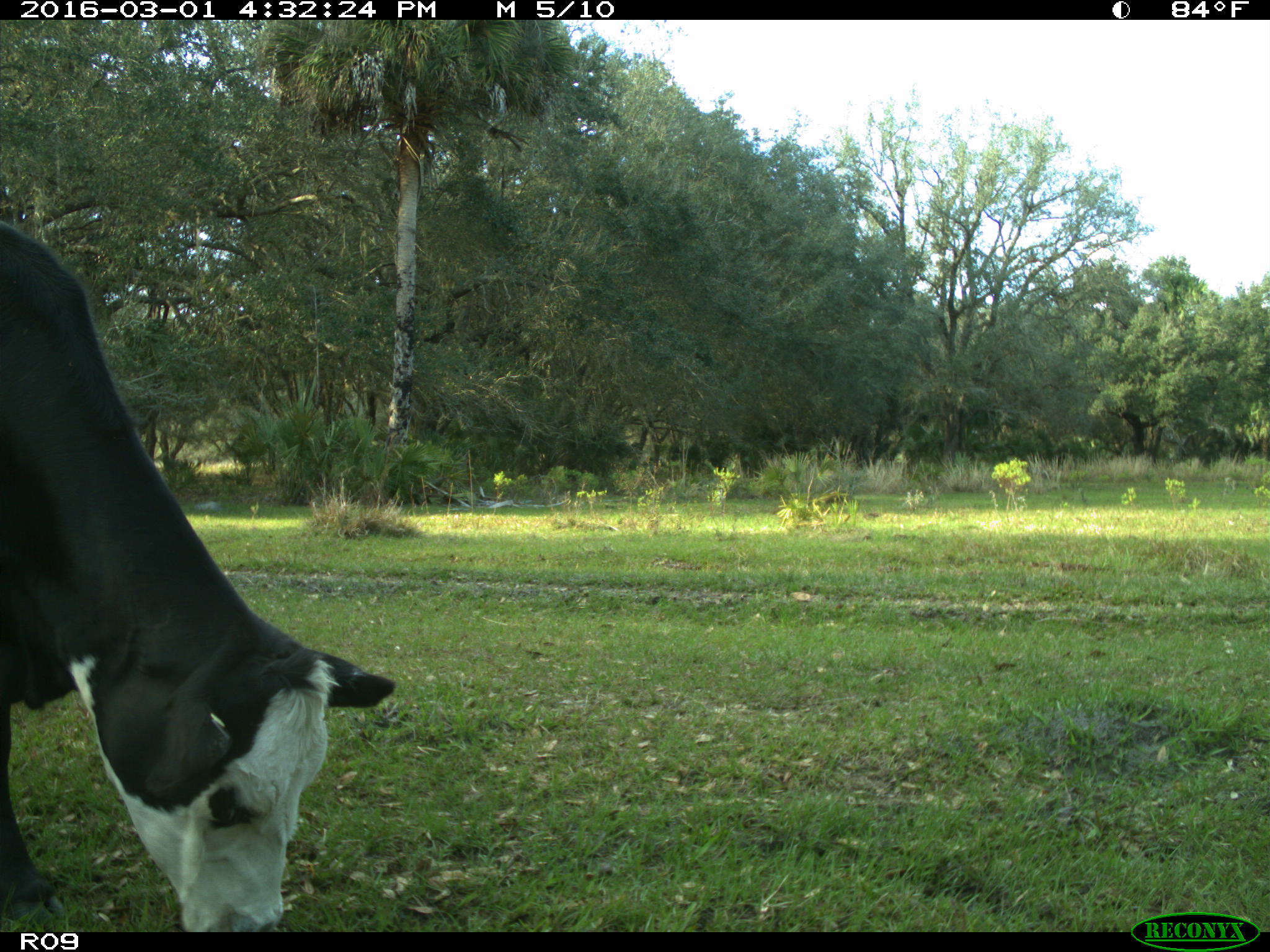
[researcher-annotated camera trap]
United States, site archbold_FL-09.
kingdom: Animalia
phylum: Chordata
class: Mammalia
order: Artiodactyla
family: Bovidae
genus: Bos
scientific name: Bos taurus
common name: domestic cow